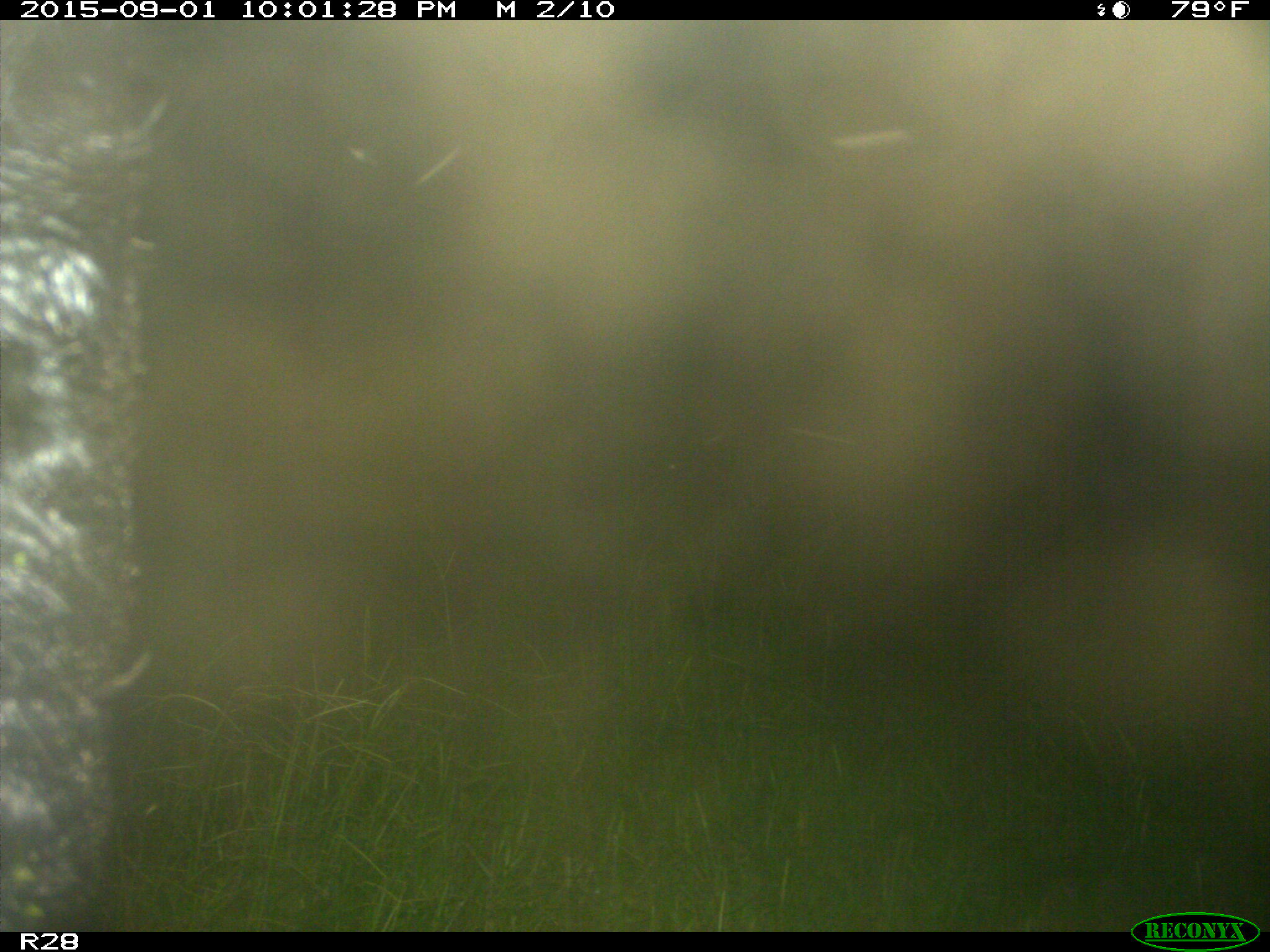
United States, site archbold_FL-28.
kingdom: Animalia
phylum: Chordata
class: Mammalia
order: Artiodactyla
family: Bovidae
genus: Bos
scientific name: Bos taurus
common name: domestic cow